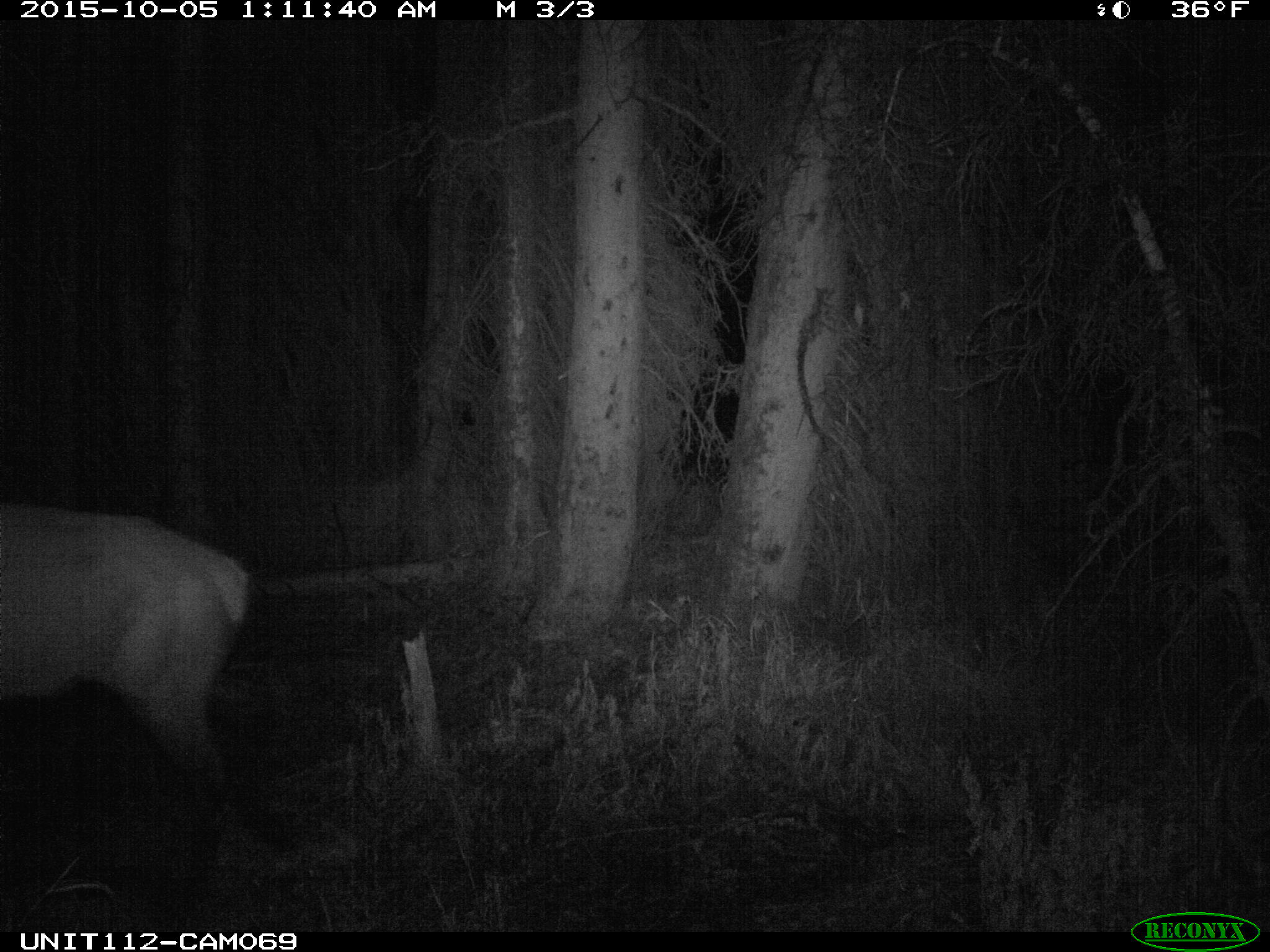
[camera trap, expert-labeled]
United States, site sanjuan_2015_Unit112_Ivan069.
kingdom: Animalia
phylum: Chordata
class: Mammalia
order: Artiodactyla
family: Cervidae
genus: Cervus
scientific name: Cervus elaphus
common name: red deer